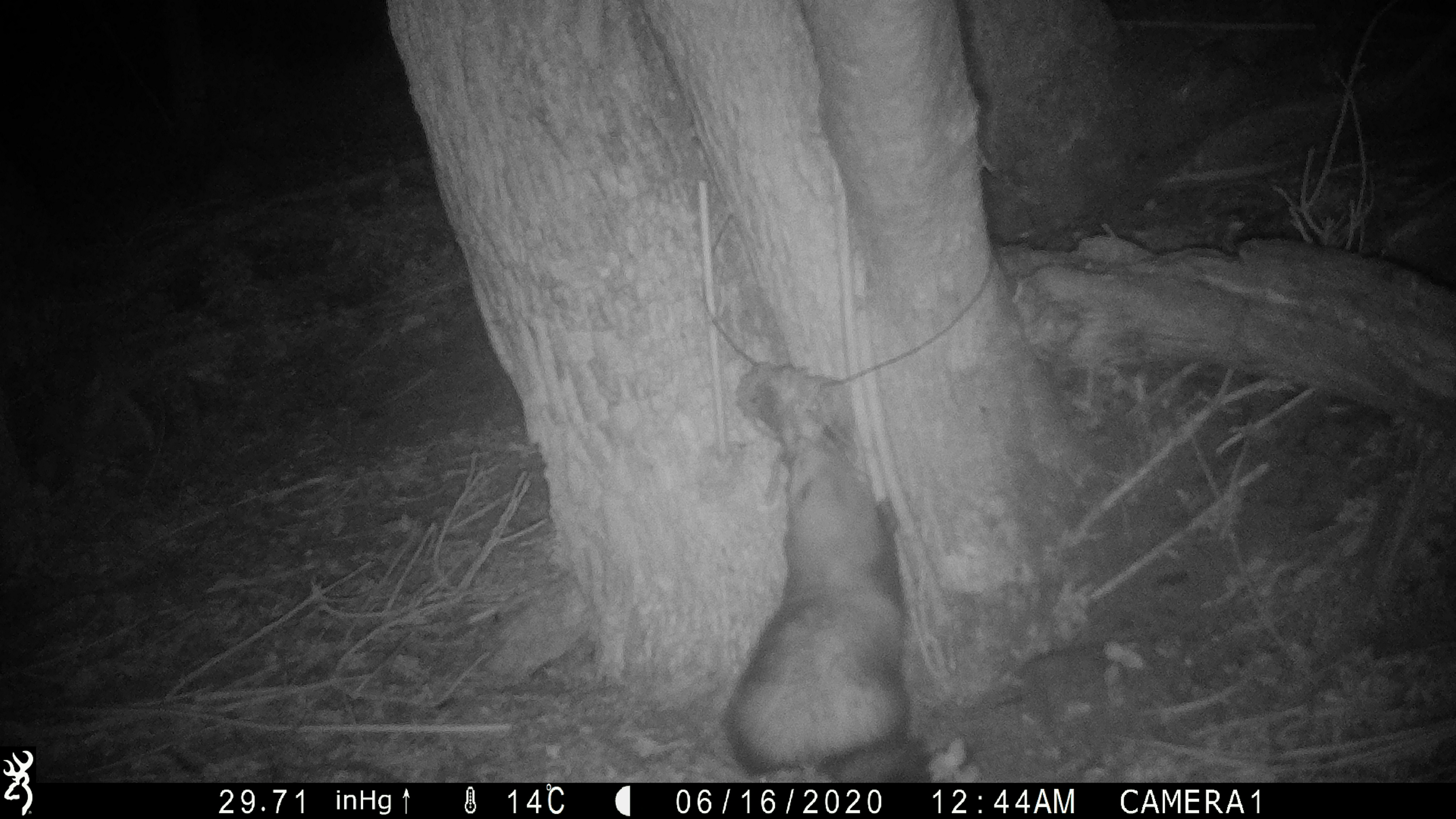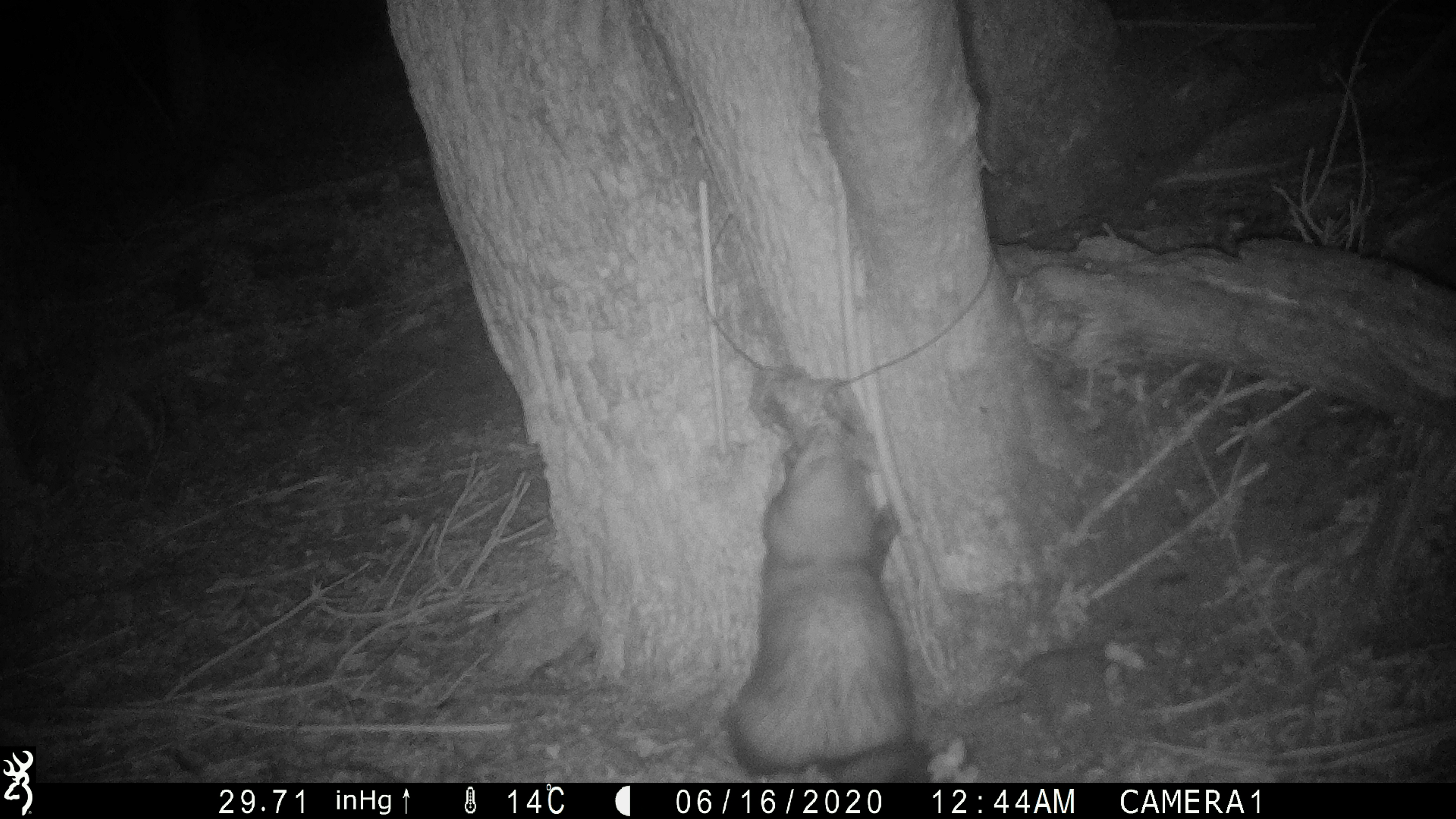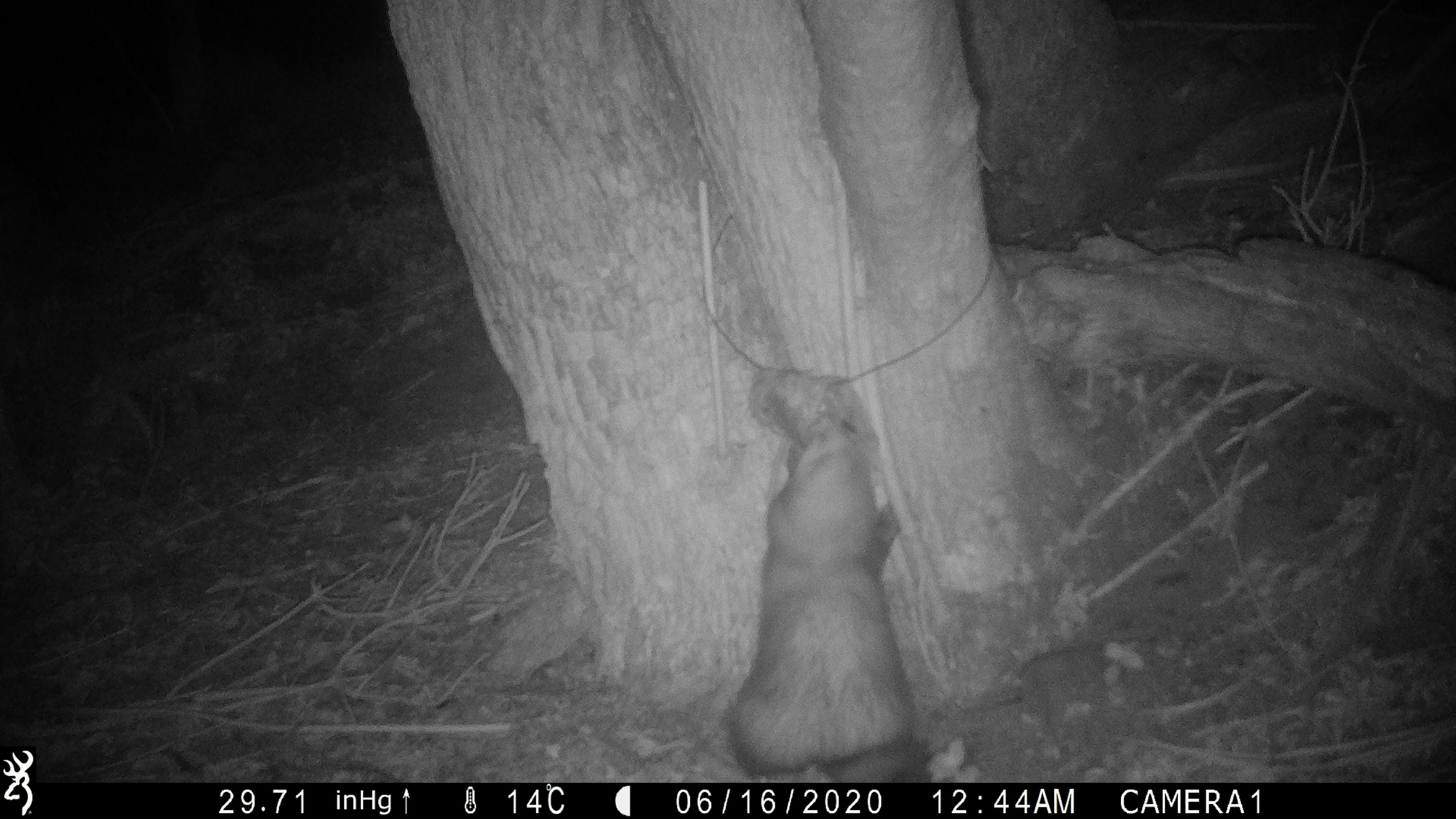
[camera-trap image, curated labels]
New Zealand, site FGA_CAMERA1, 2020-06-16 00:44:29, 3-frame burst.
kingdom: Animalia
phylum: Chordata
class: Mammalia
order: Carnivora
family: Mustelidae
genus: Mustela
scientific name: Mustela furo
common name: ferret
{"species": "ferret (Mustela furo)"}